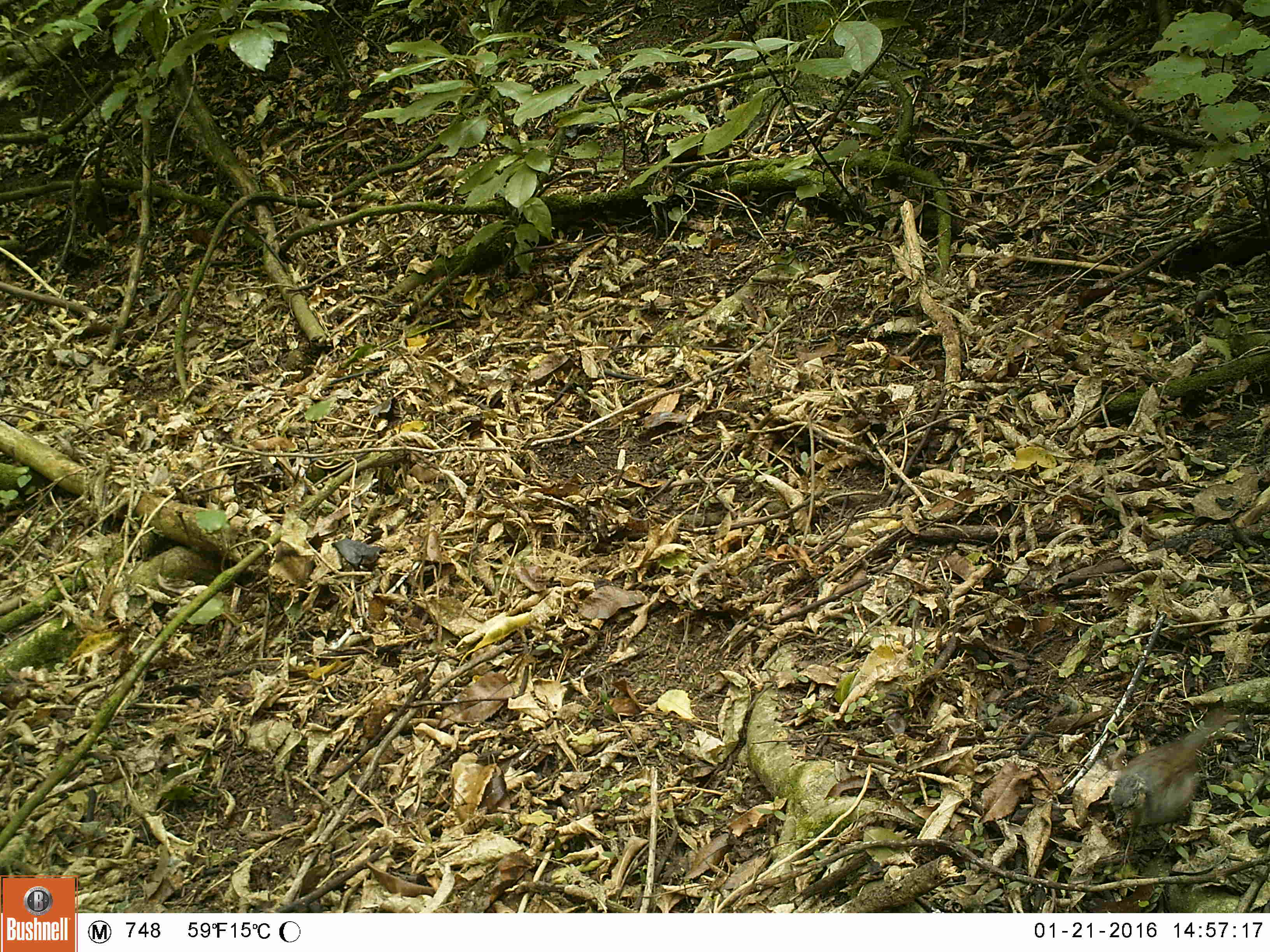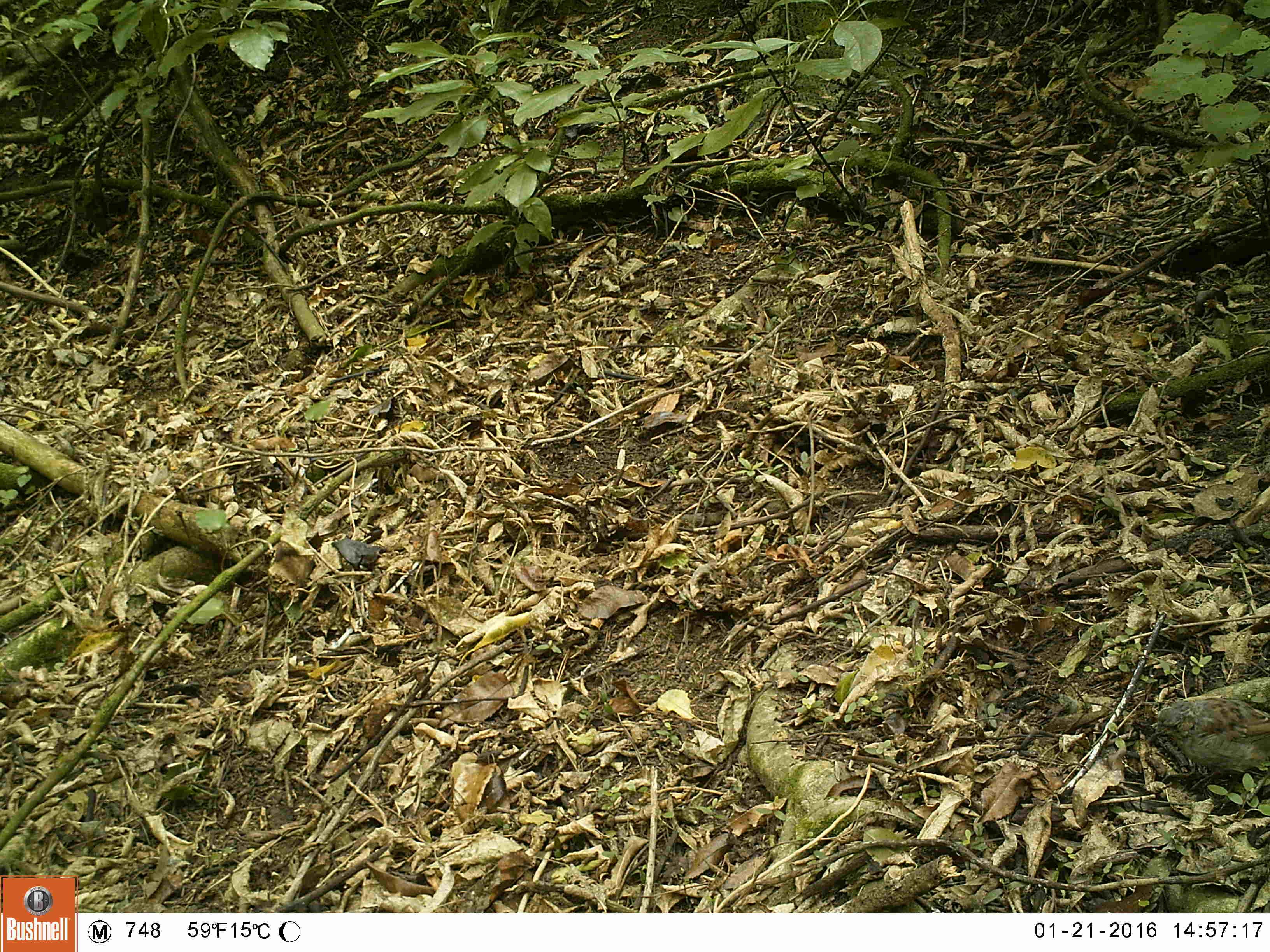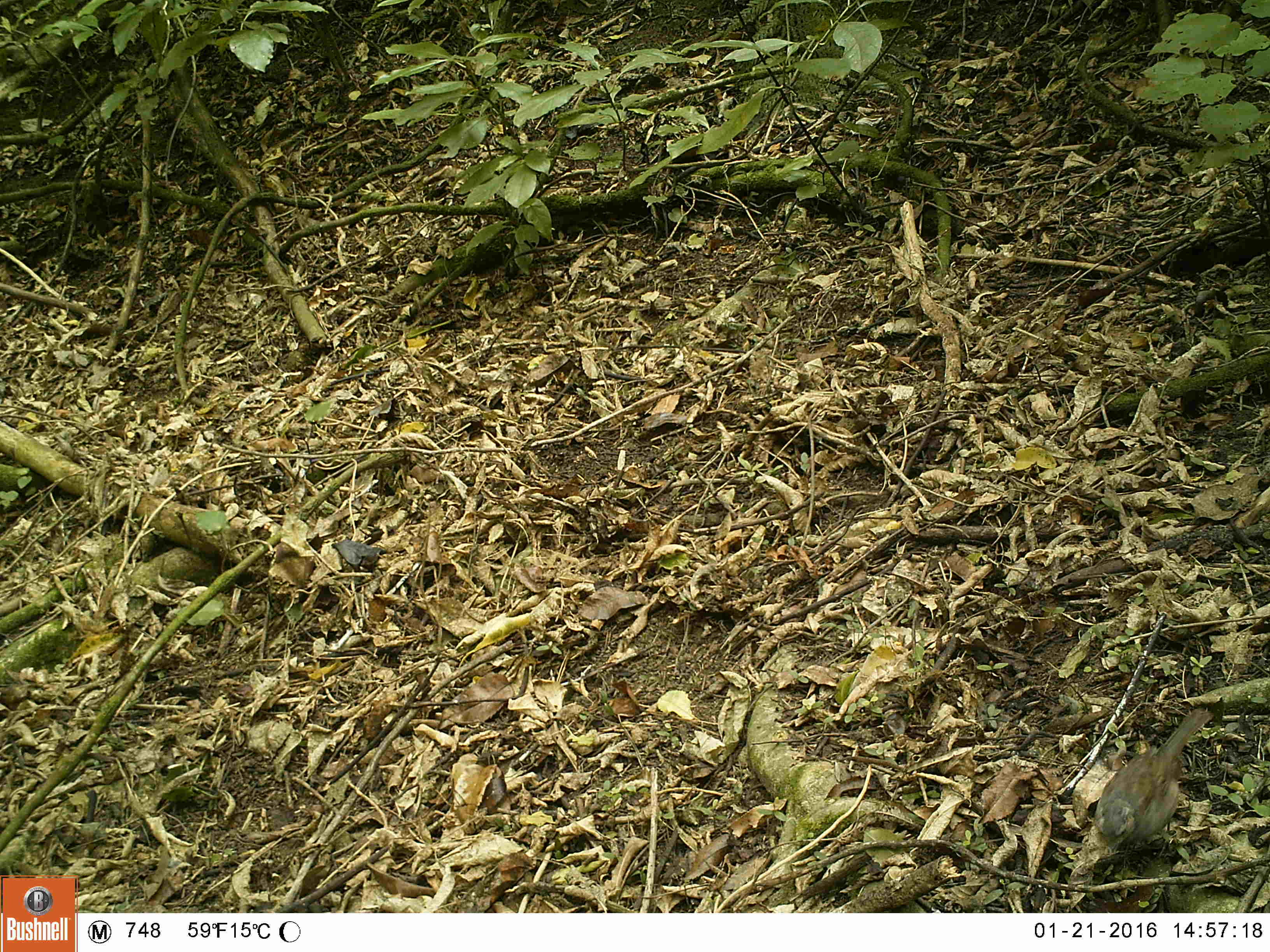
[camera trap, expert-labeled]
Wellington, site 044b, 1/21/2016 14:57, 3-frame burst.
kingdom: Animalia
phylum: Chordata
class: Aves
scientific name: Aves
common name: bird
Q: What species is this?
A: Bird (Aves).